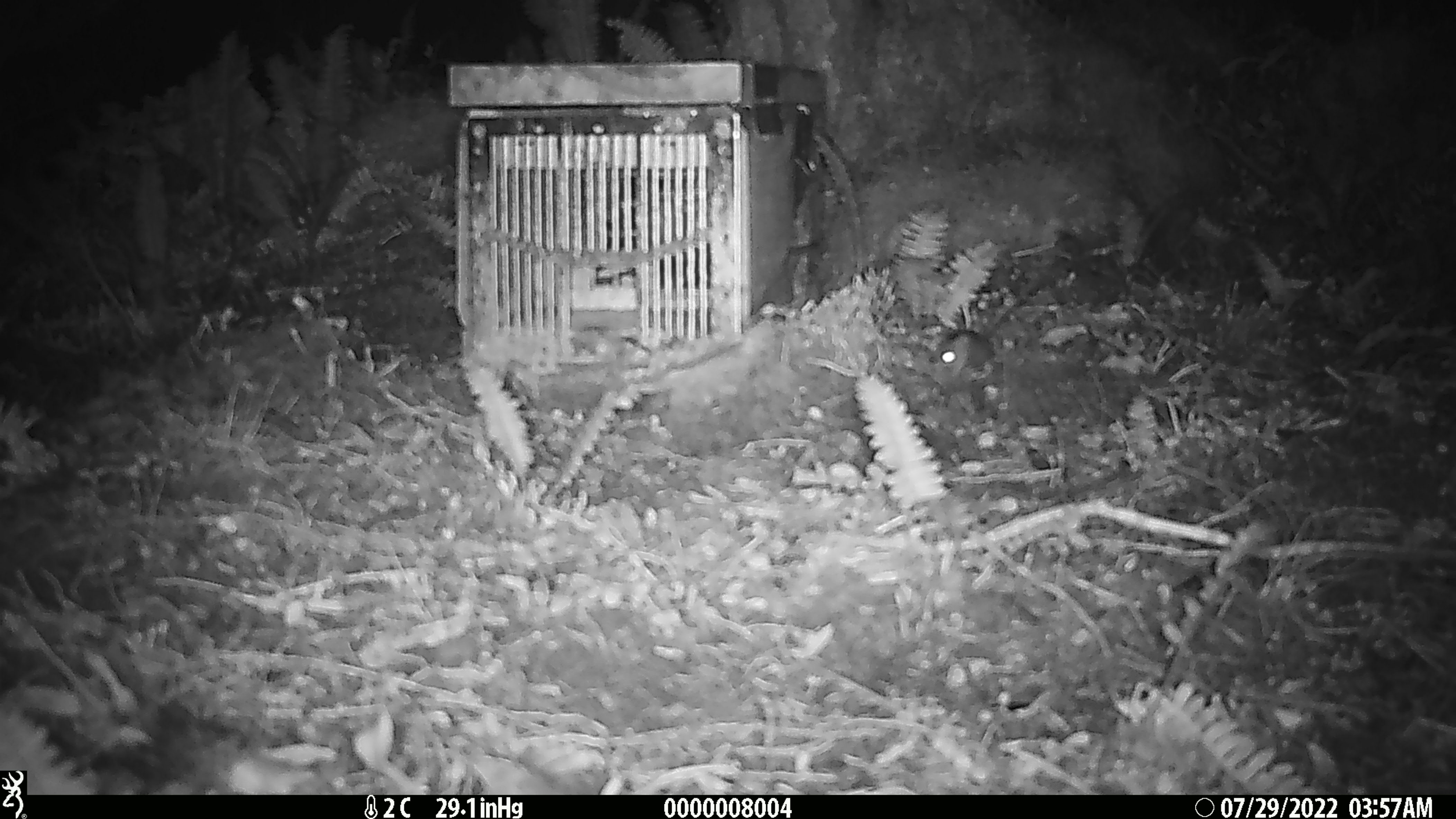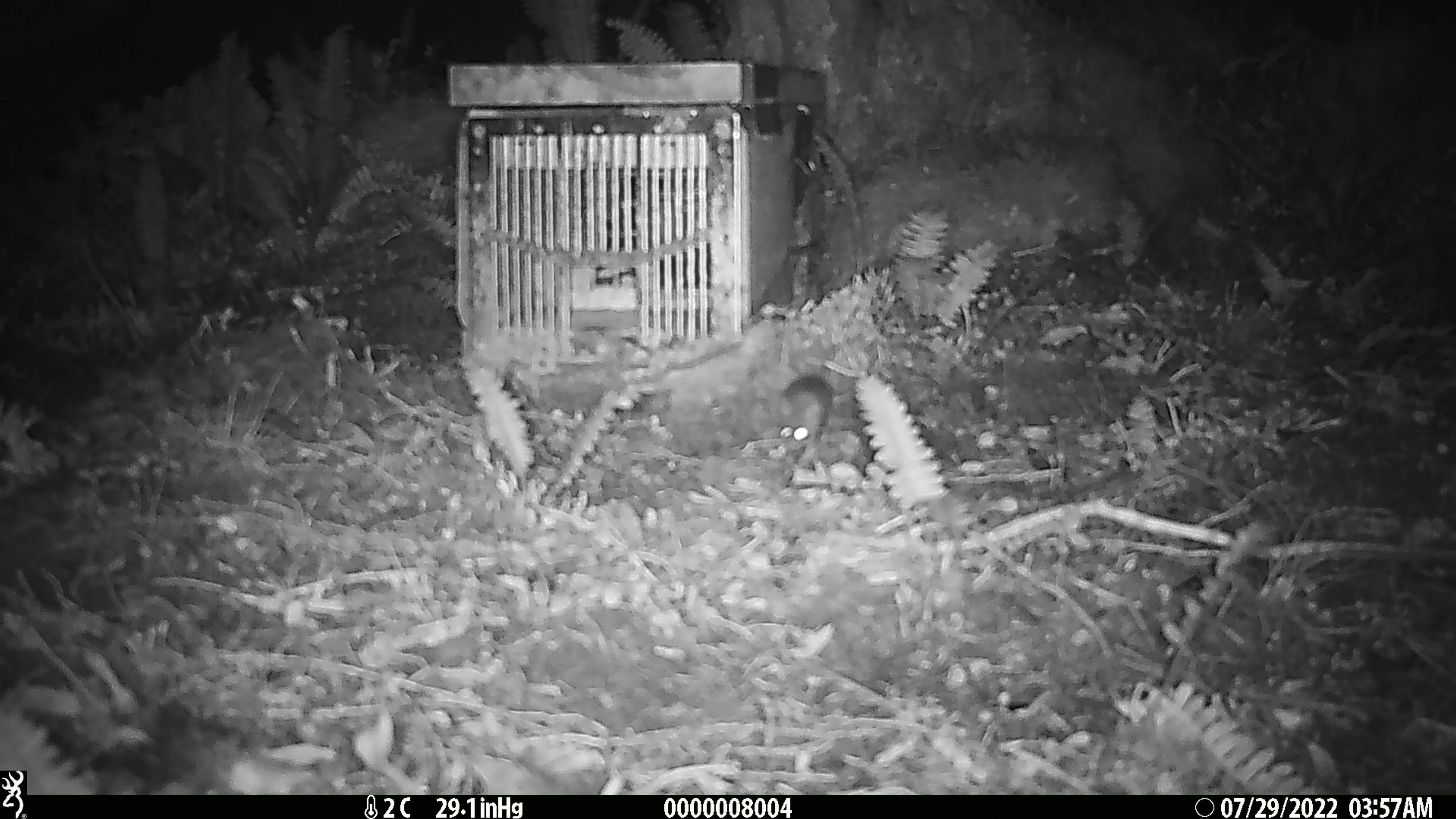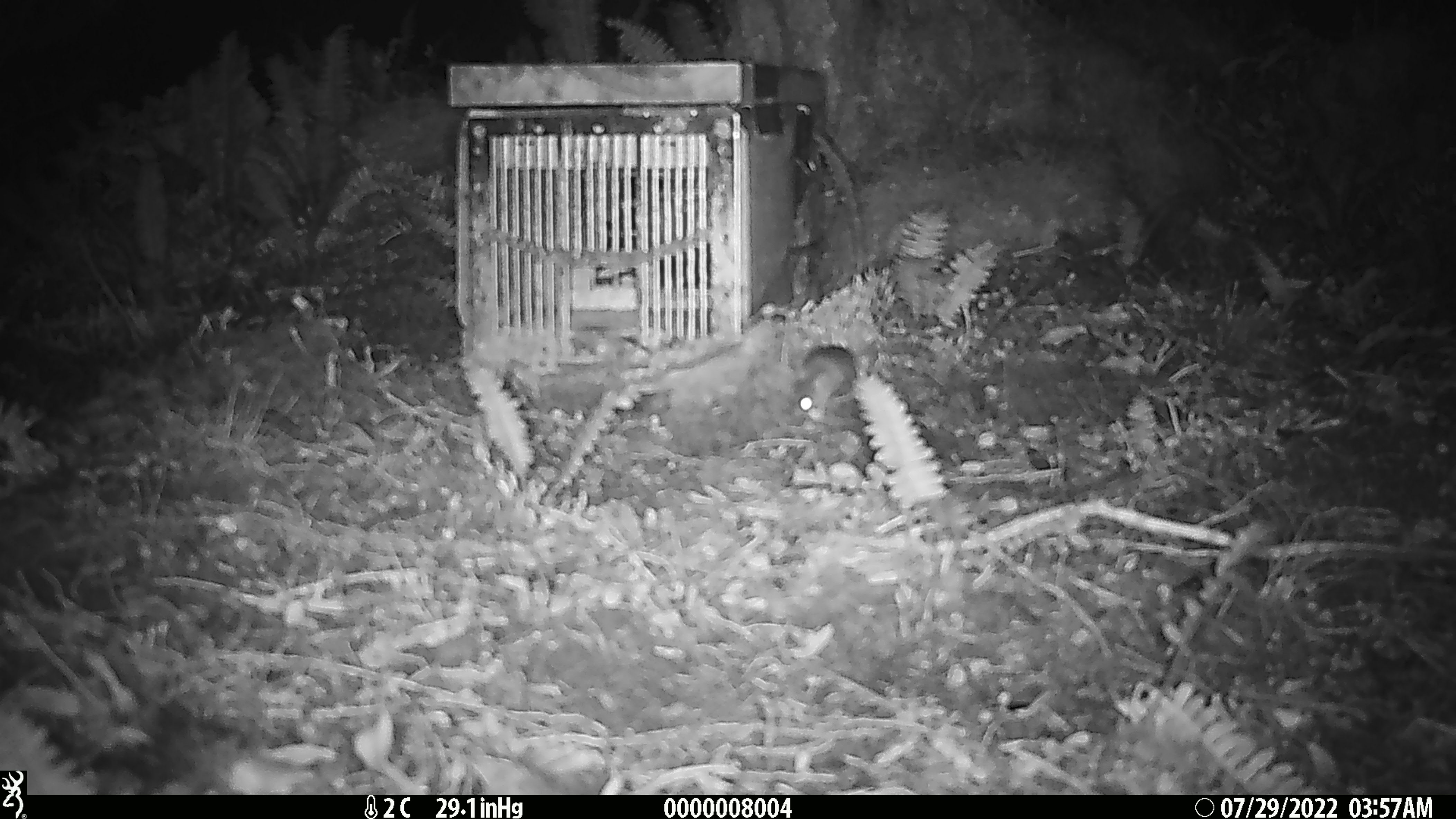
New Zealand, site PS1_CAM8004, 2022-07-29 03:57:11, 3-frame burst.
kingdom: Animalia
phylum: Chordata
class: Mammalia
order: Rodentia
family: Muridae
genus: Mus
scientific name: Mus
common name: mouse